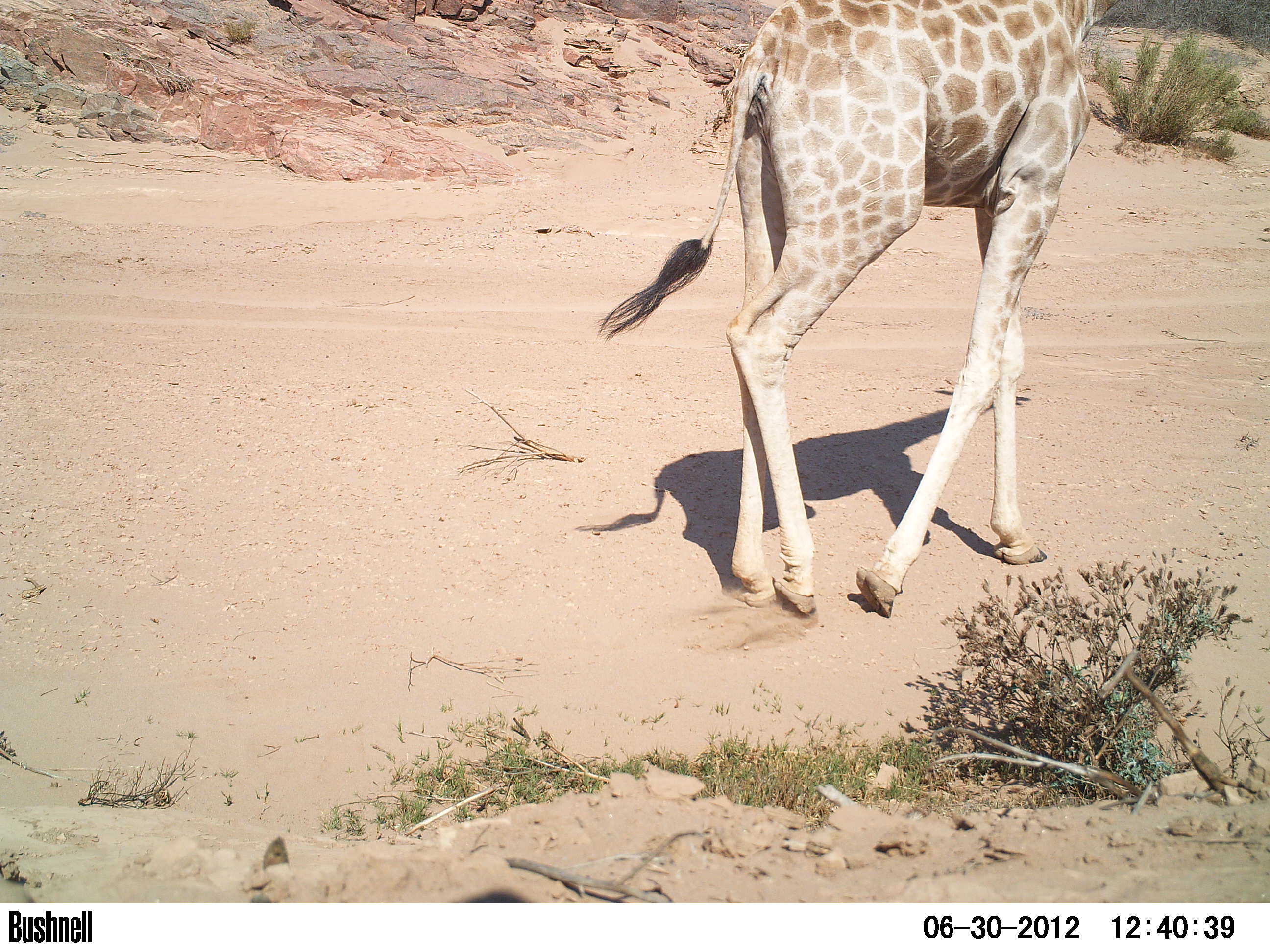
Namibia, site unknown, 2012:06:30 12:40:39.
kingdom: Animalia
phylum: Chordata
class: Mammalia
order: Artiodactyla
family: Giraffidae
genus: Giraffa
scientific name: Giraffa camelopardalis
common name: giraffe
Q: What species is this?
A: Giraffa camelopardalis (giraffe).